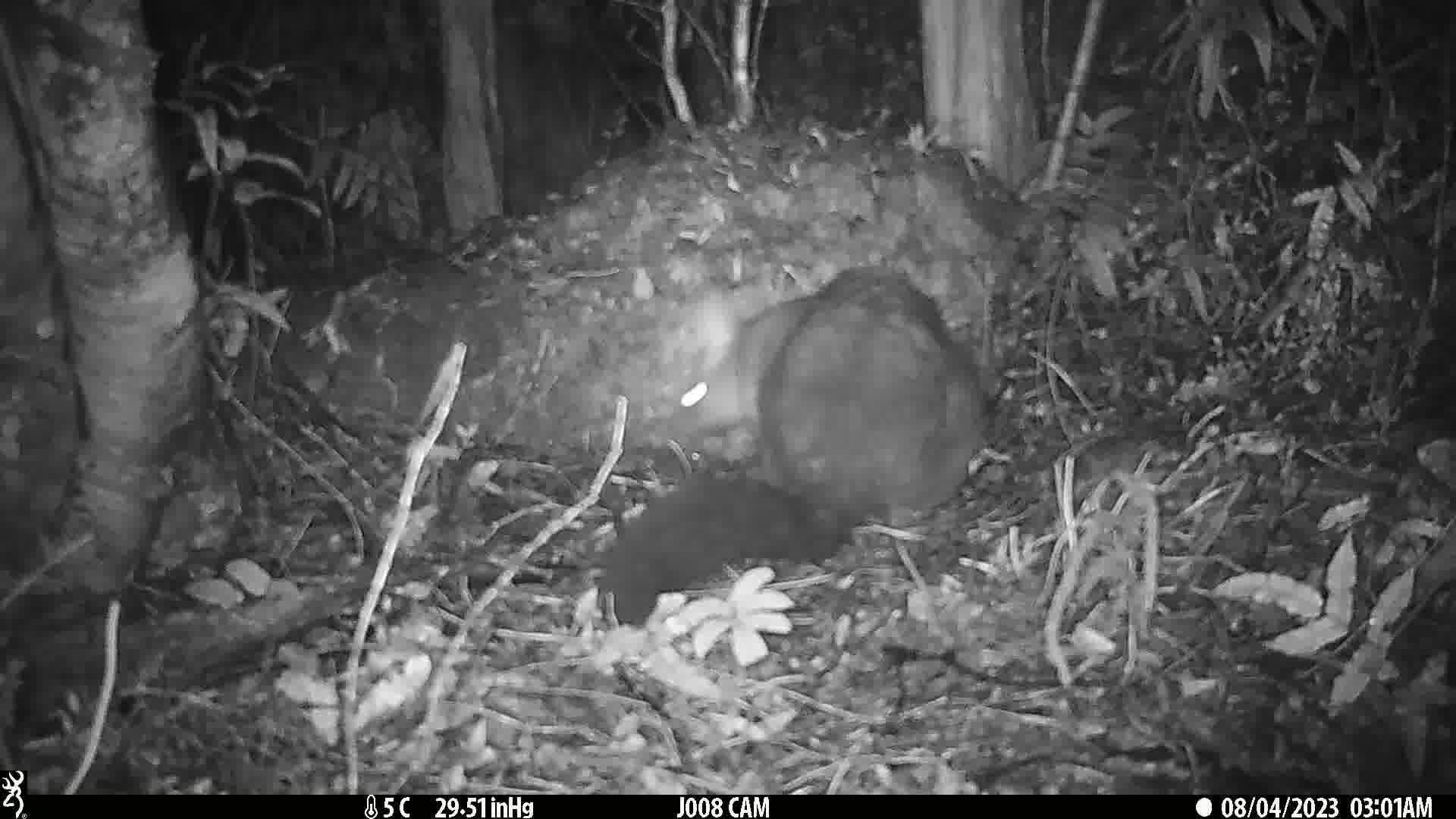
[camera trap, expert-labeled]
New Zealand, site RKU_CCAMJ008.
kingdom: Animalia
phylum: Chordata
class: Mammalia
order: Diprotodontia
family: Phalangeridae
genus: Trichosurus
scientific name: Trichosurus vulpecula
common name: common brushtail possum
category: possum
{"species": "possum (common brushtail possum) (Trichosurus vulpecula)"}